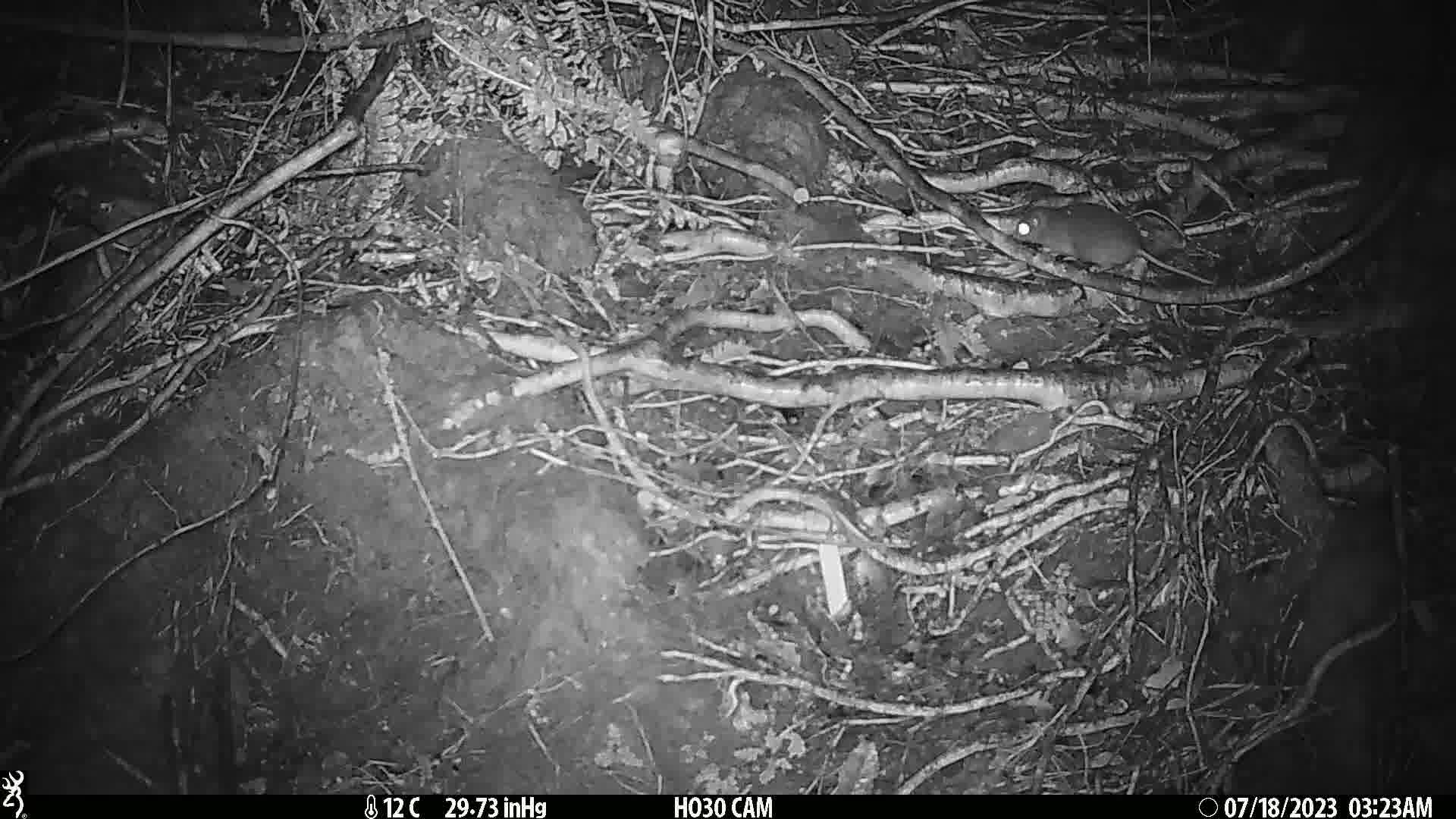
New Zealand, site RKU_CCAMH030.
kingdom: Animalia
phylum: Chordata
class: Mammalia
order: Rodentia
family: Muridae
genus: Rattus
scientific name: Rattus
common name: rat